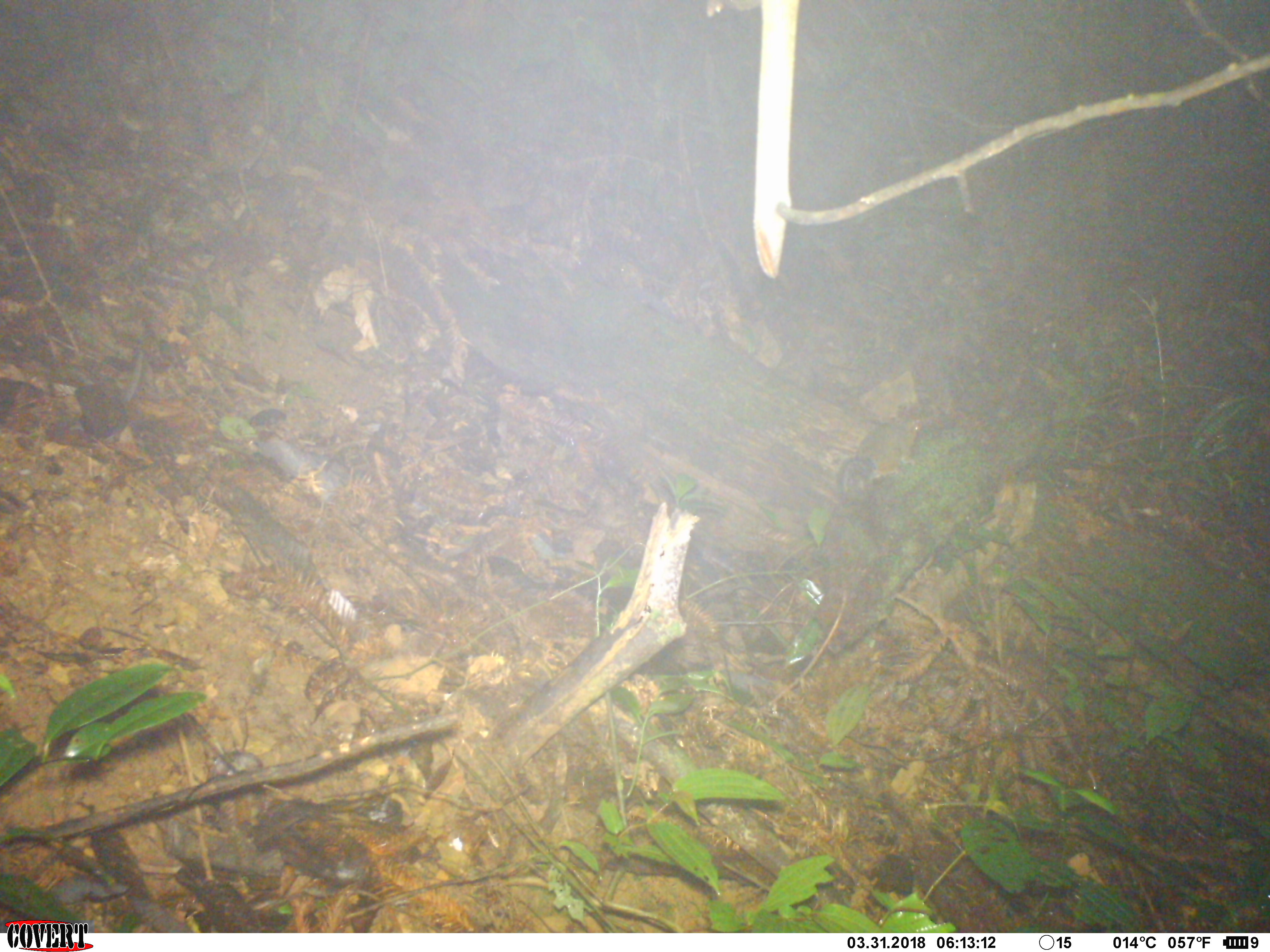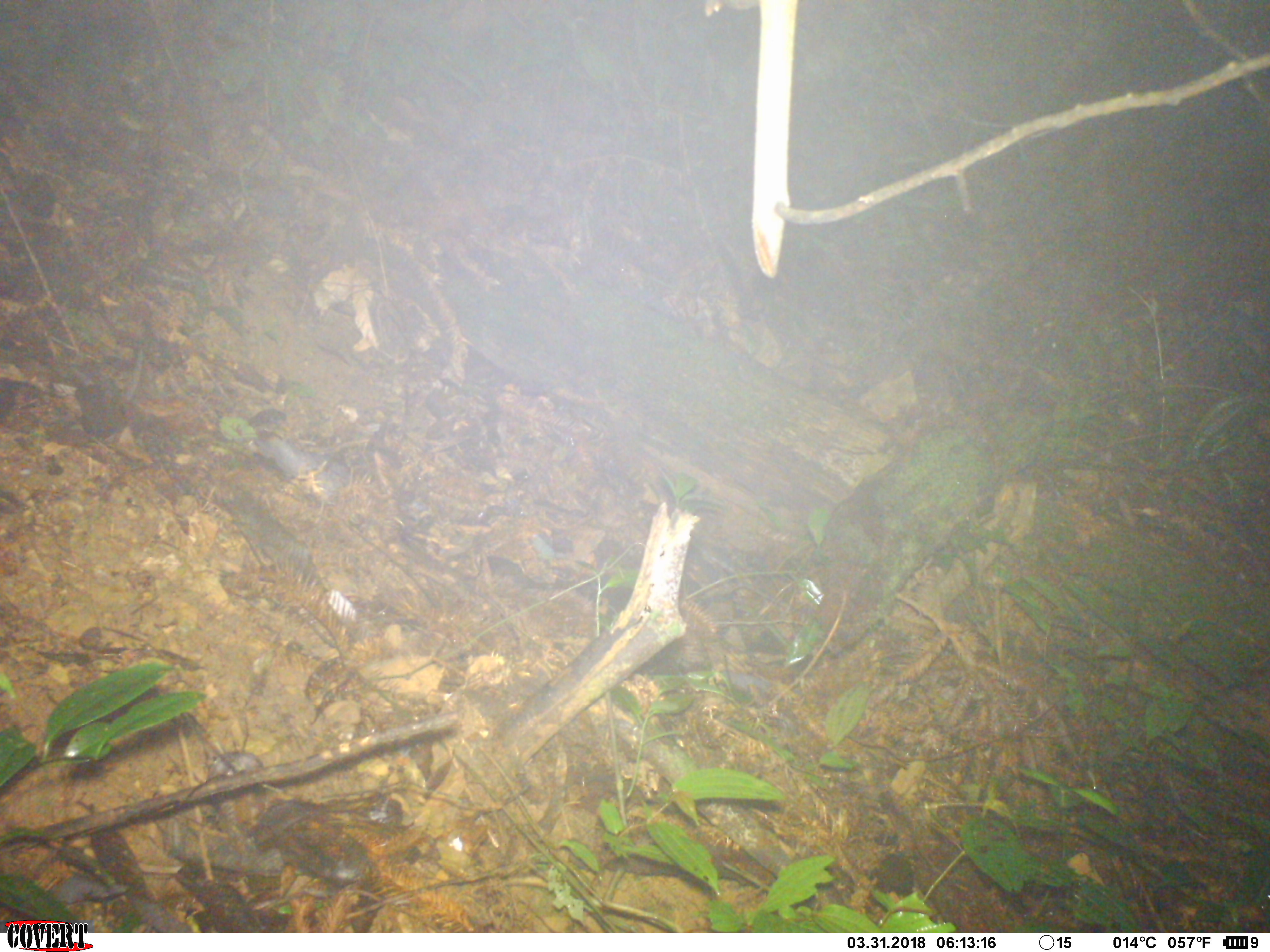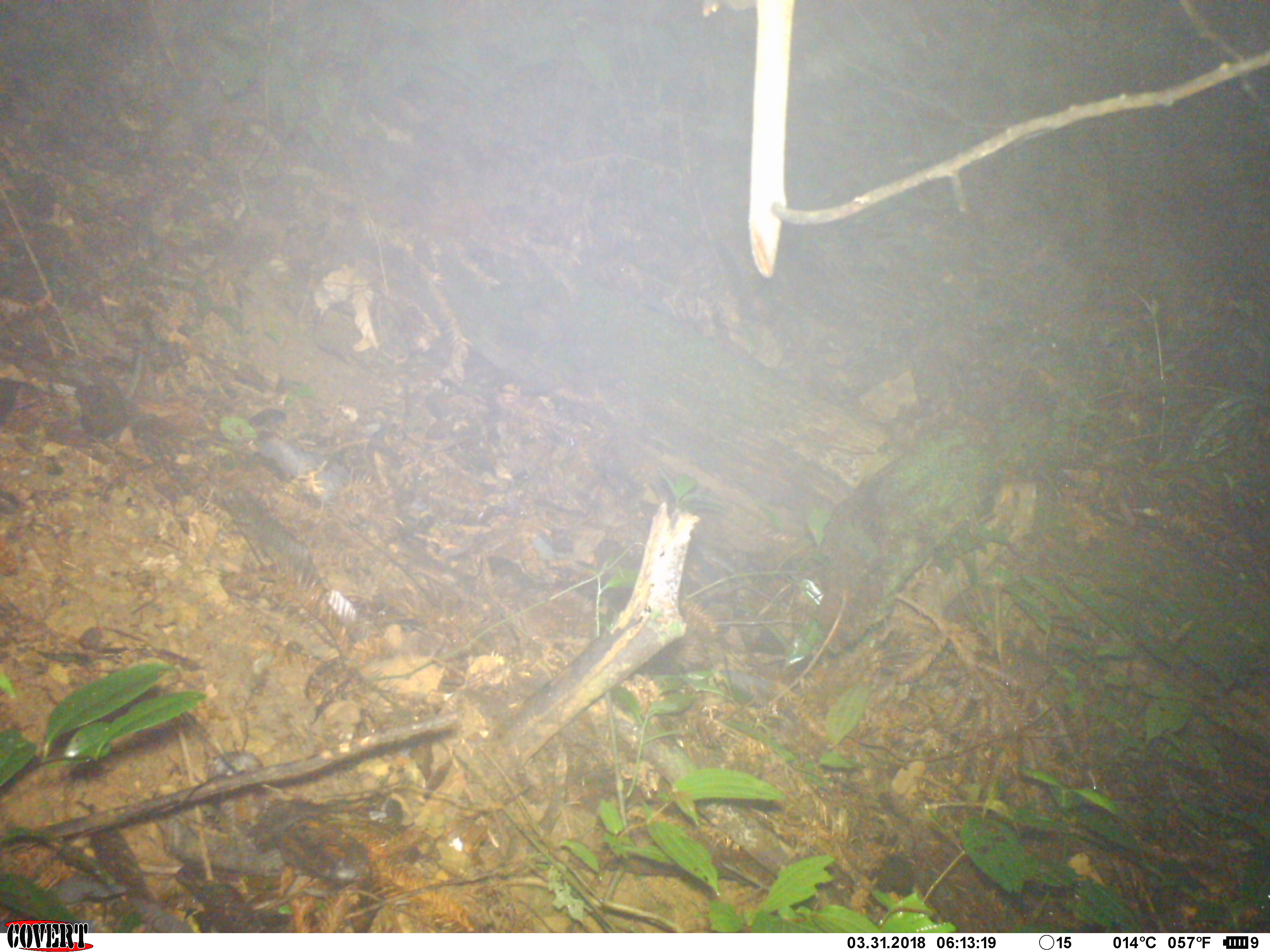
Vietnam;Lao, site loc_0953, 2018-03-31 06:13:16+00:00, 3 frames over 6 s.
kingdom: Animalia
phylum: Chordata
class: Mammalia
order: Rodentia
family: Sciuridae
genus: Dremomys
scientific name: Dremomys rufigenis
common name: red-cheeked squirrel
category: red cheeked squirrel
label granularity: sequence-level